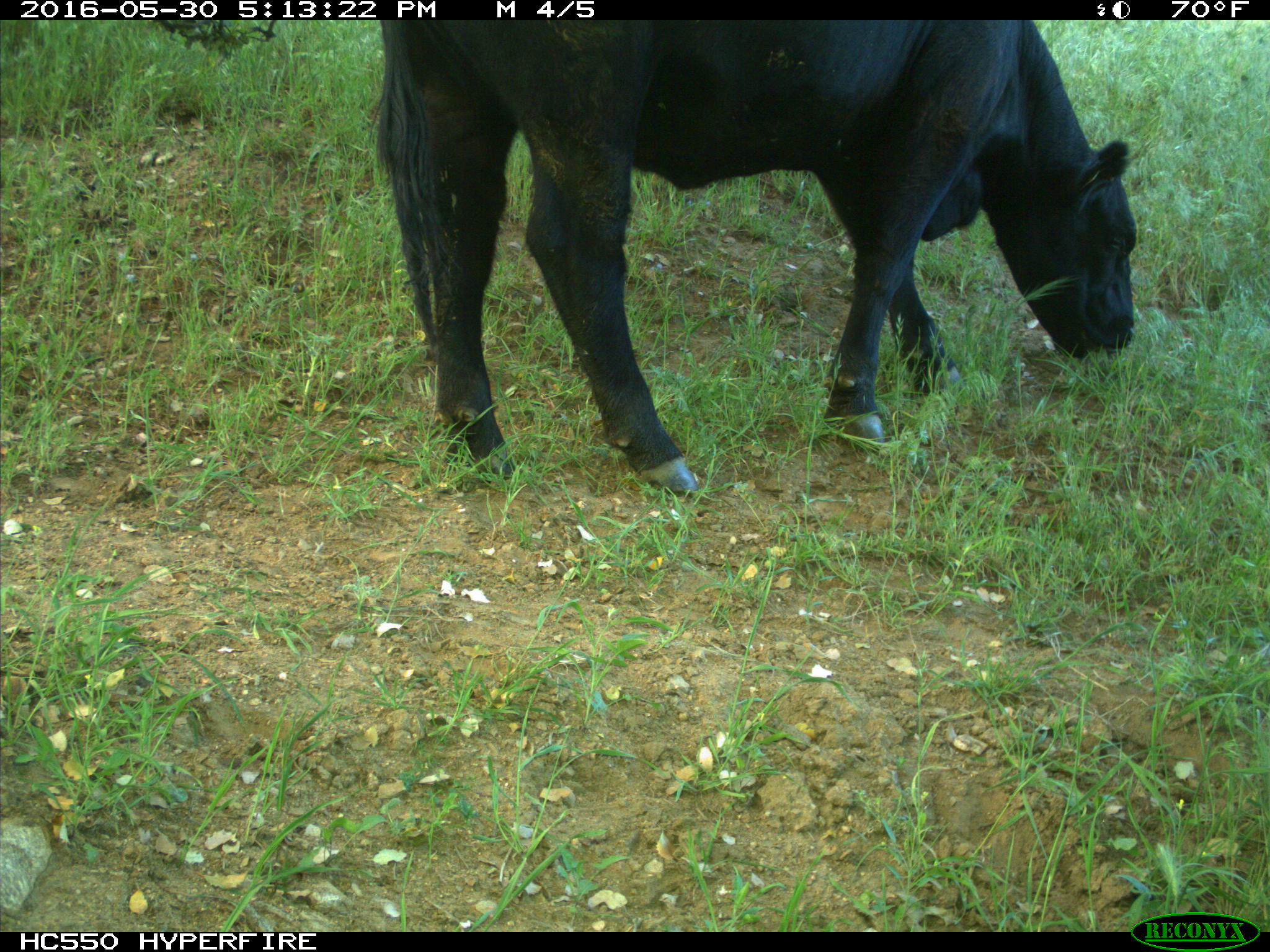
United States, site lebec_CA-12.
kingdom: Animalia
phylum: Chordata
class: Mammalia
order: Artiodactyla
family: Bovidae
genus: Bos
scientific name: Bos taurus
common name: domestic cow